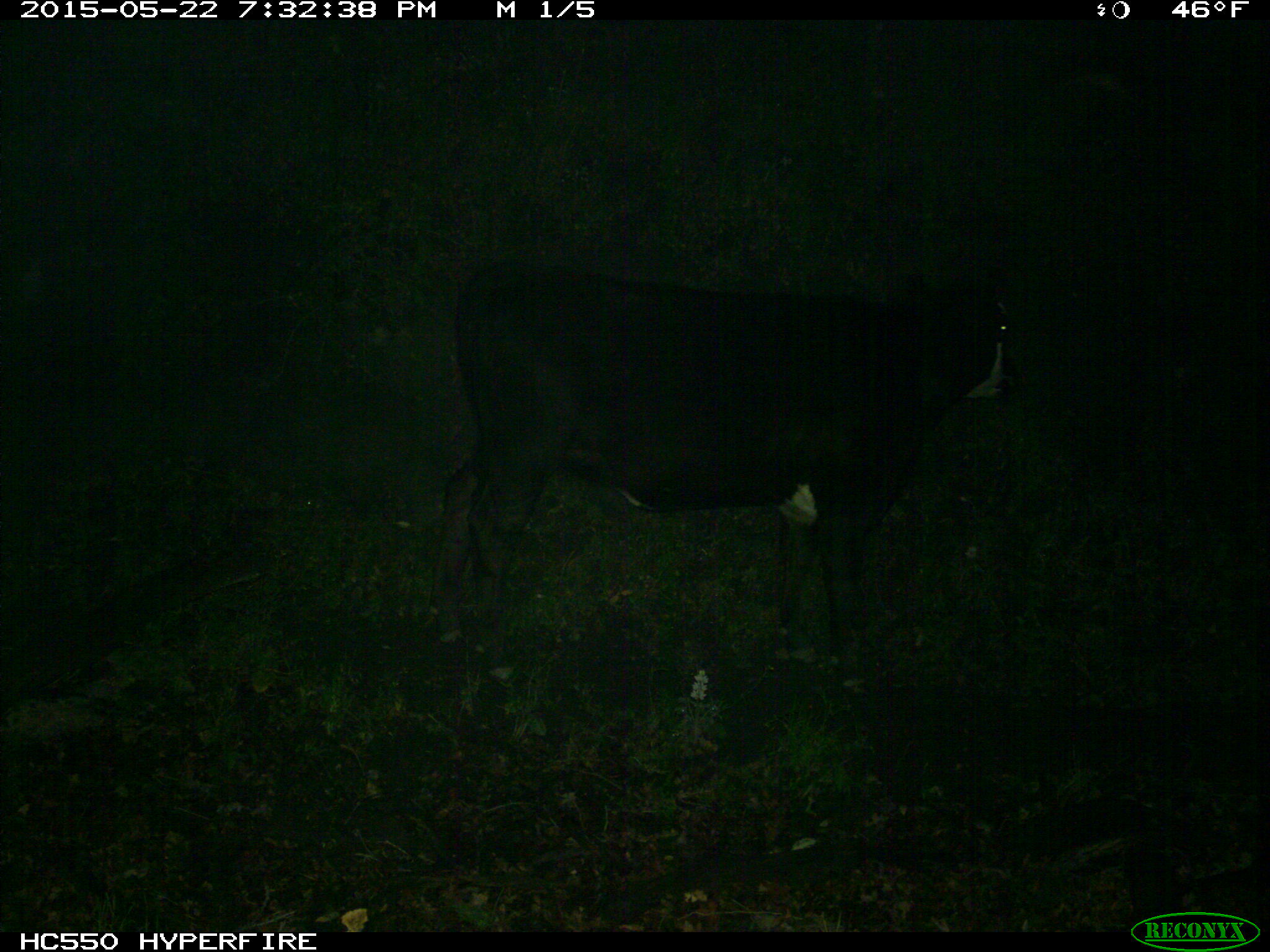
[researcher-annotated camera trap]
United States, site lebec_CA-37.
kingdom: Animalia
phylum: Chordata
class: Mammalia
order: Artiodactyla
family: Bovidae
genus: Bos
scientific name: Bos taurus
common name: domestic cow